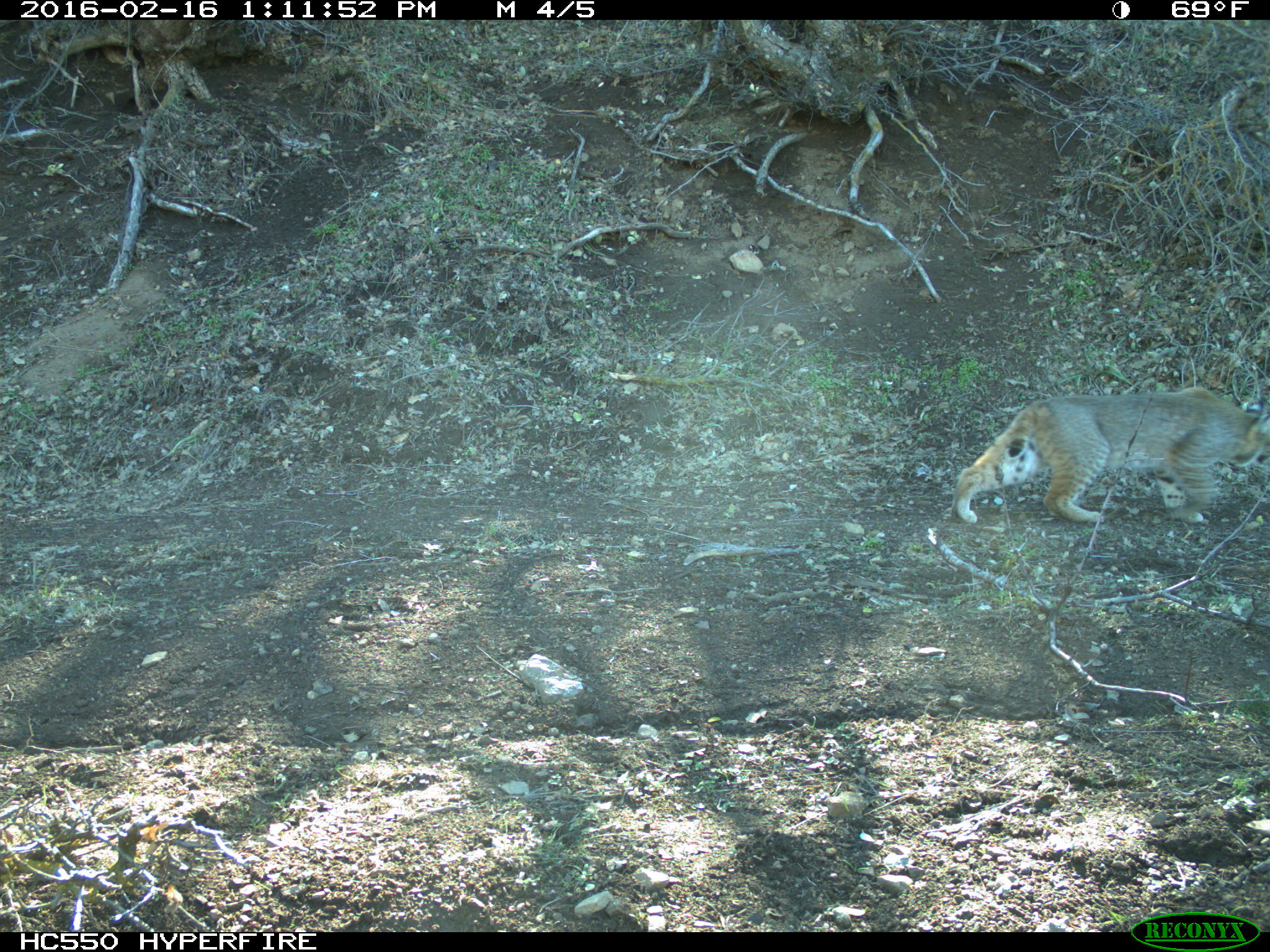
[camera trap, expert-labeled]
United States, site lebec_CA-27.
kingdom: Animalia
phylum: Chordata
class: Mammalia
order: Carnivora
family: Felidae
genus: Lynx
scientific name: Lynx rufus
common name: bobcat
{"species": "Lynx rufus (bobcat)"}